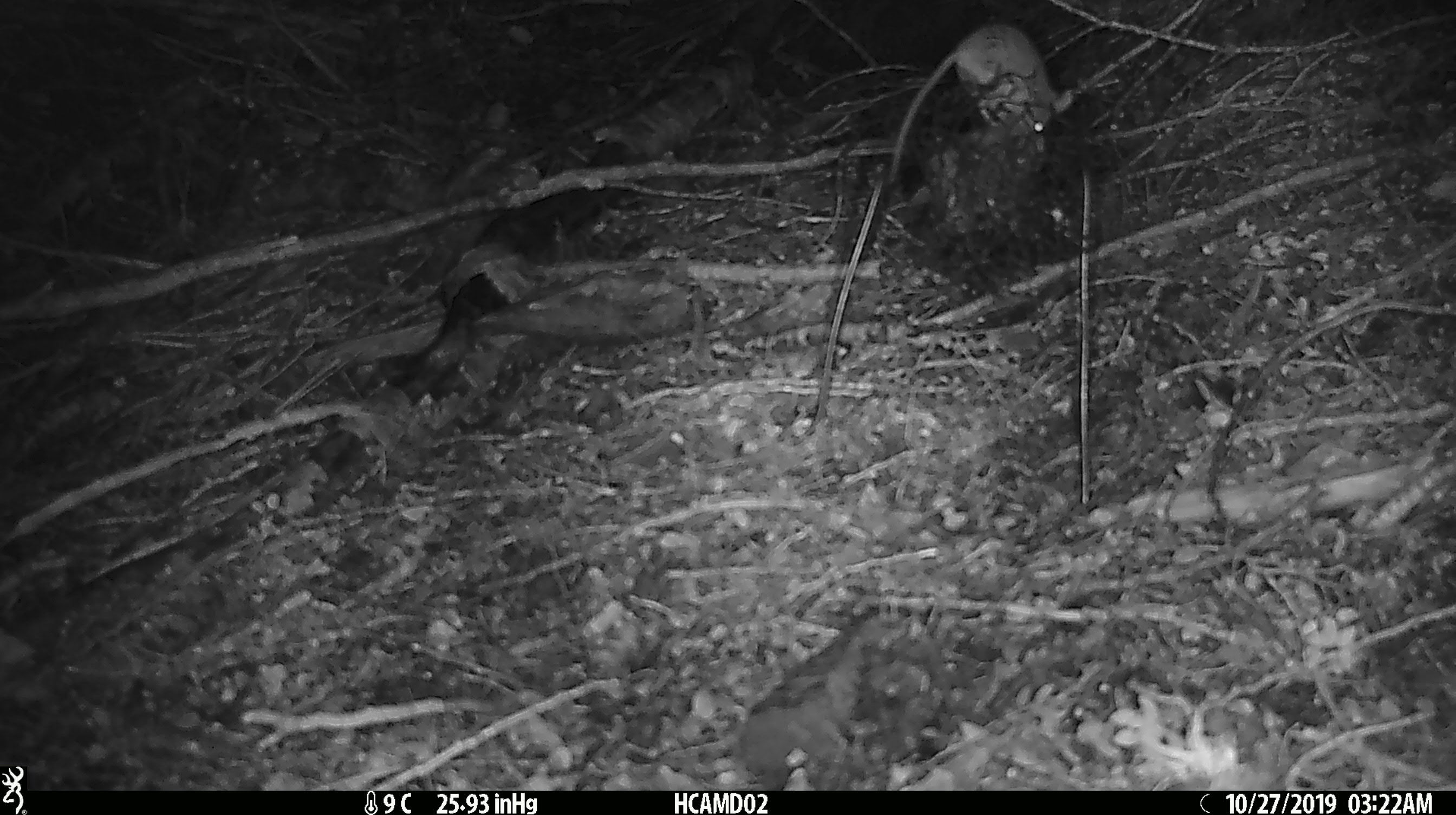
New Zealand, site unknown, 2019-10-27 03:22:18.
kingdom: Animalia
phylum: Chordata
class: Mammalia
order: Rodentia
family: Muridae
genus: Mus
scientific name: Mus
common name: mouse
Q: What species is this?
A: Mouse (Mus).